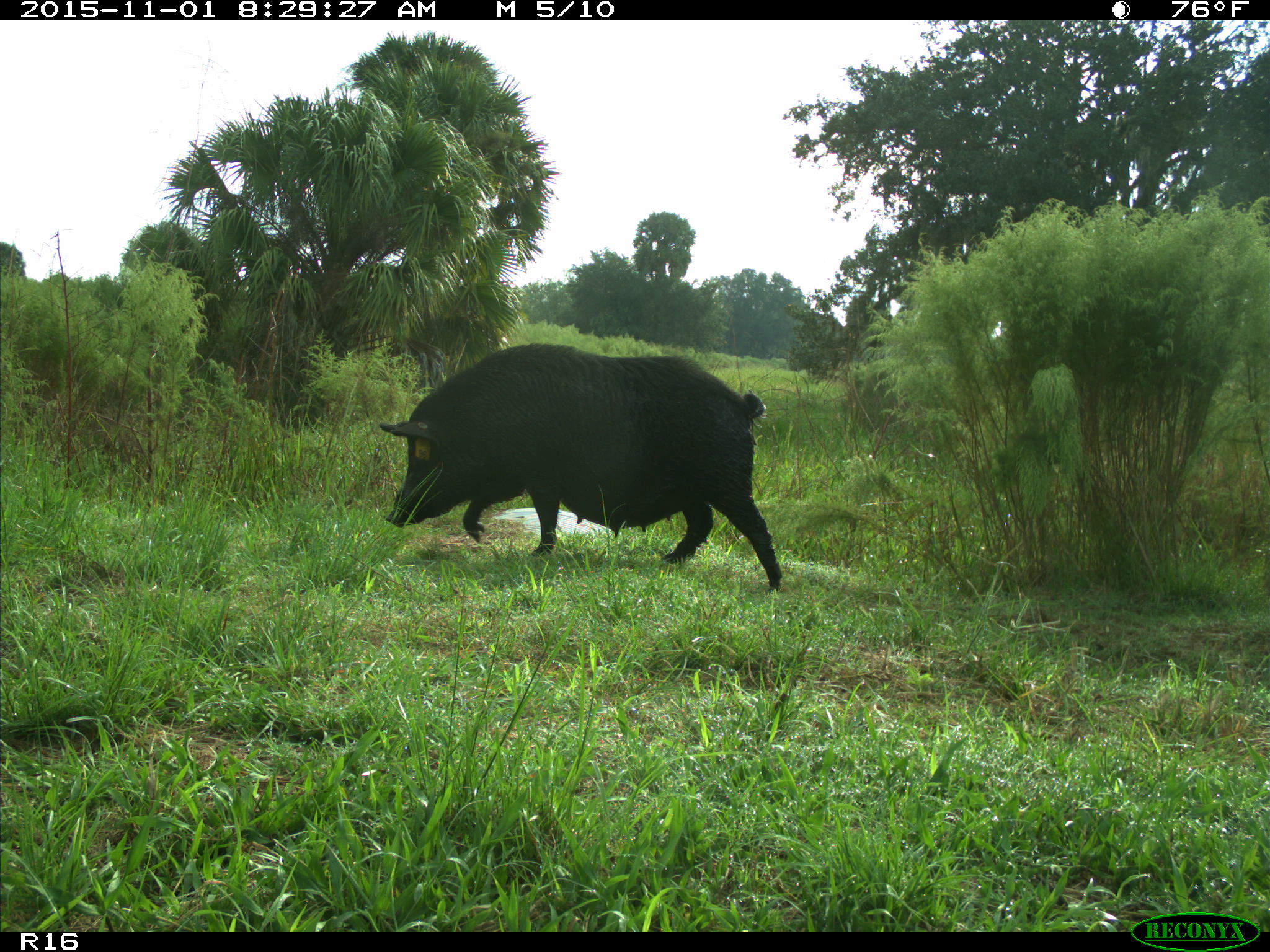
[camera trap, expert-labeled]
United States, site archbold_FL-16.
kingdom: Animalia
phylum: Chordata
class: Mammalia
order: Artiodactyla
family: Suidae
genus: Sus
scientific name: Sus scrofa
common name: wild boar